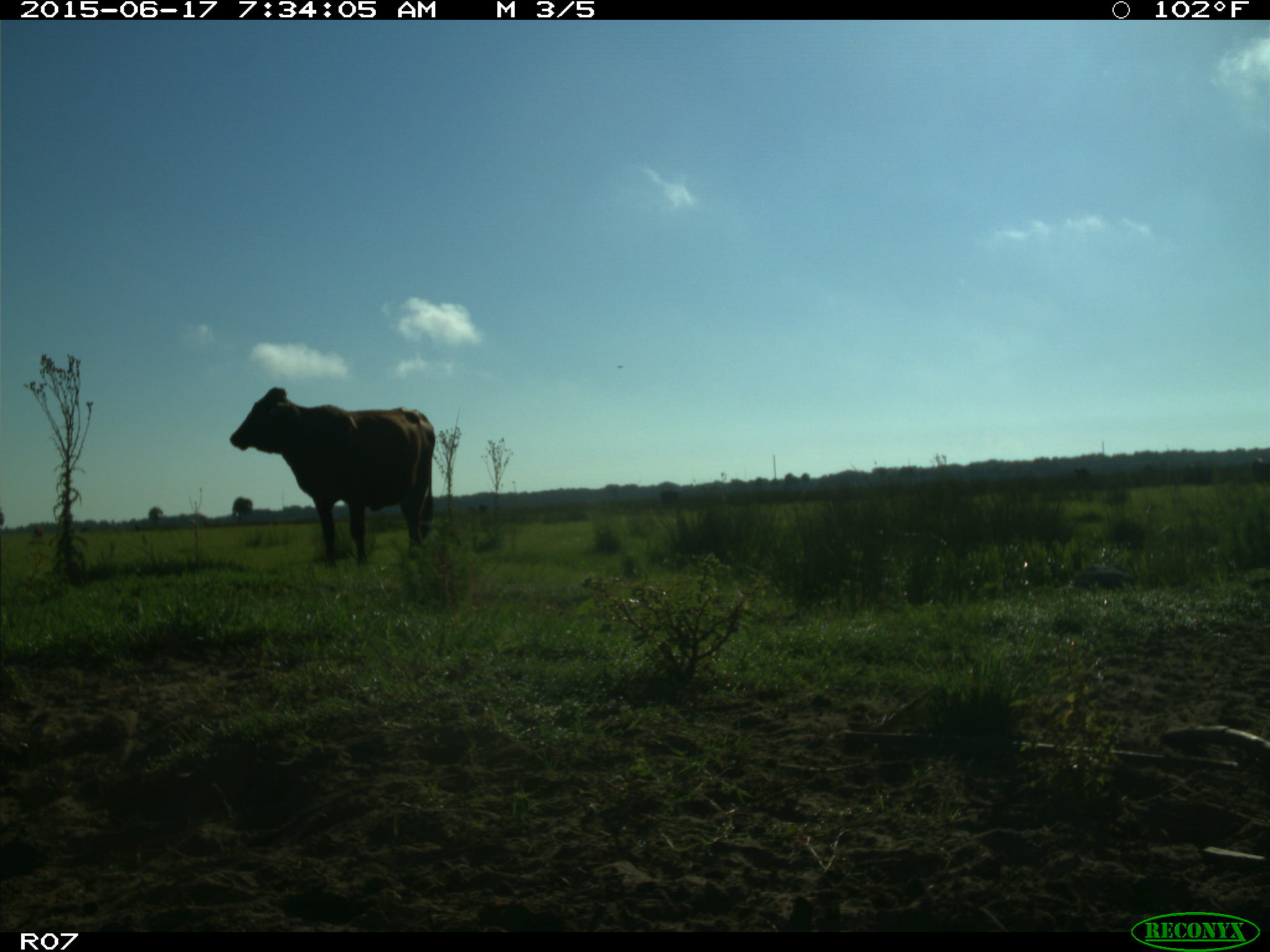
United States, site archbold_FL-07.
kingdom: Animalia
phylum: Chordata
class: Mammalia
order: Artiodactyla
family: Bovidae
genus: Bos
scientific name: Bos taurus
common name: domestic cow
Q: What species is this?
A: Bos taurus (domestic cow).